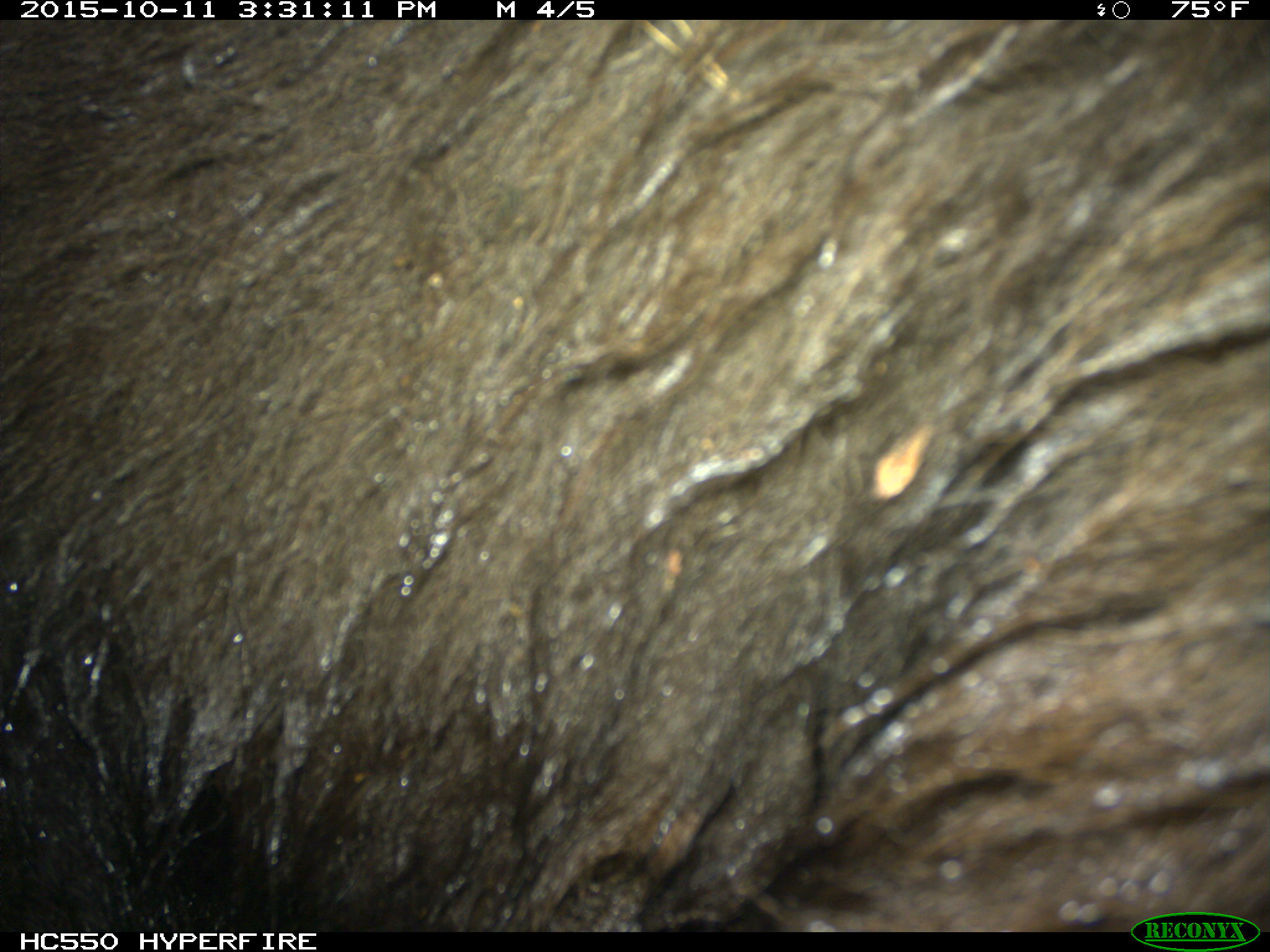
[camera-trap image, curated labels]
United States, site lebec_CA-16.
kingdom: Animalia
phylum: Chordata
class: Mammalia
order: Carnivora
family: Ursidae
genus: Ursus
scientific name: Ursus americanus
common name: american black bear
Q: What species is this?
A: Ursus americanus (american black bear).